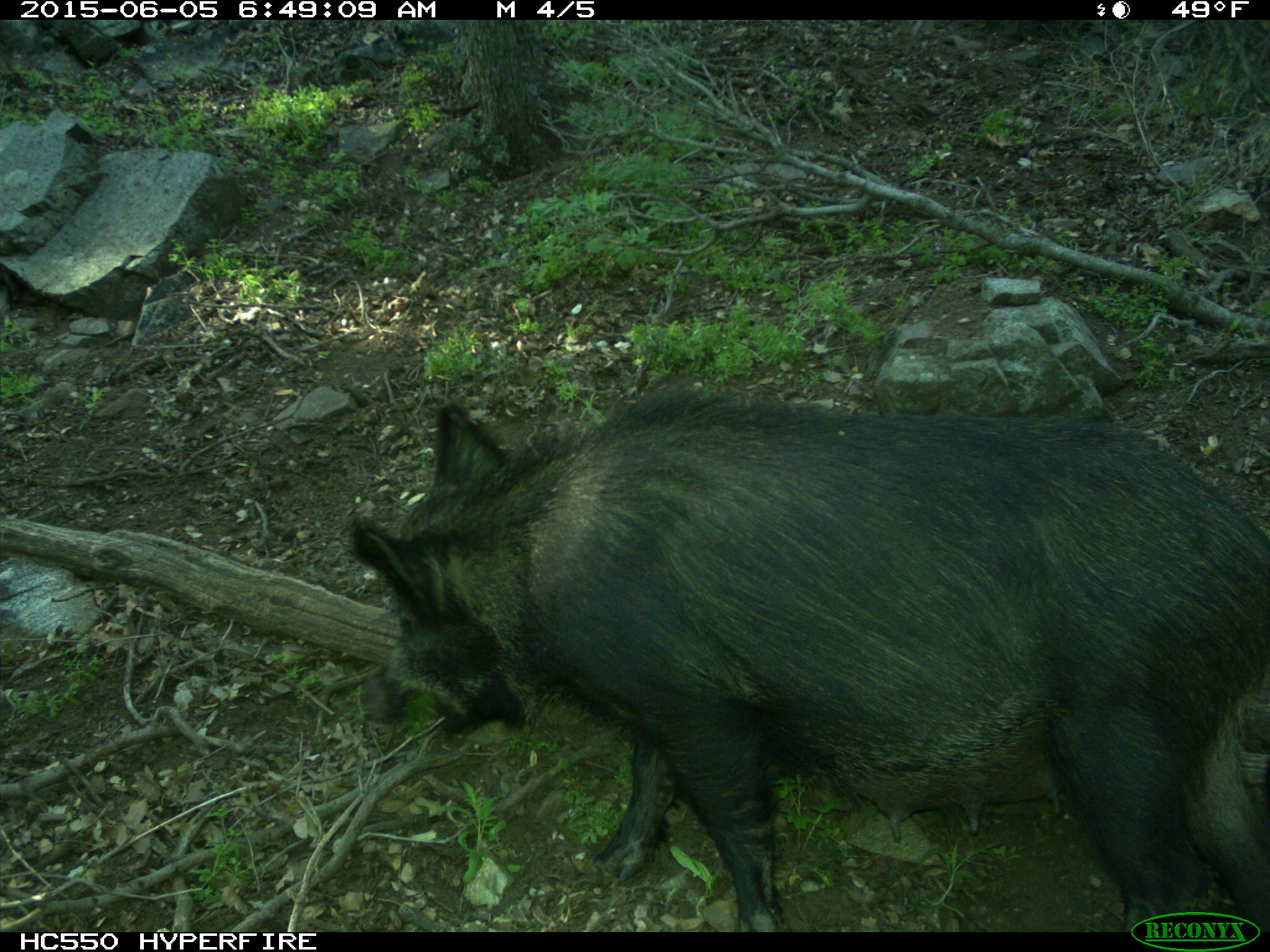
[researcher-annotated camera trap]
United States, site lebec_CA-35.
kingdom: Animalia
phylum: Chordata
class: Mammalia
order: Artiodactyla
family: Suidae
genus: Sus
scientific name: Sus scrofa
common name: wild boar